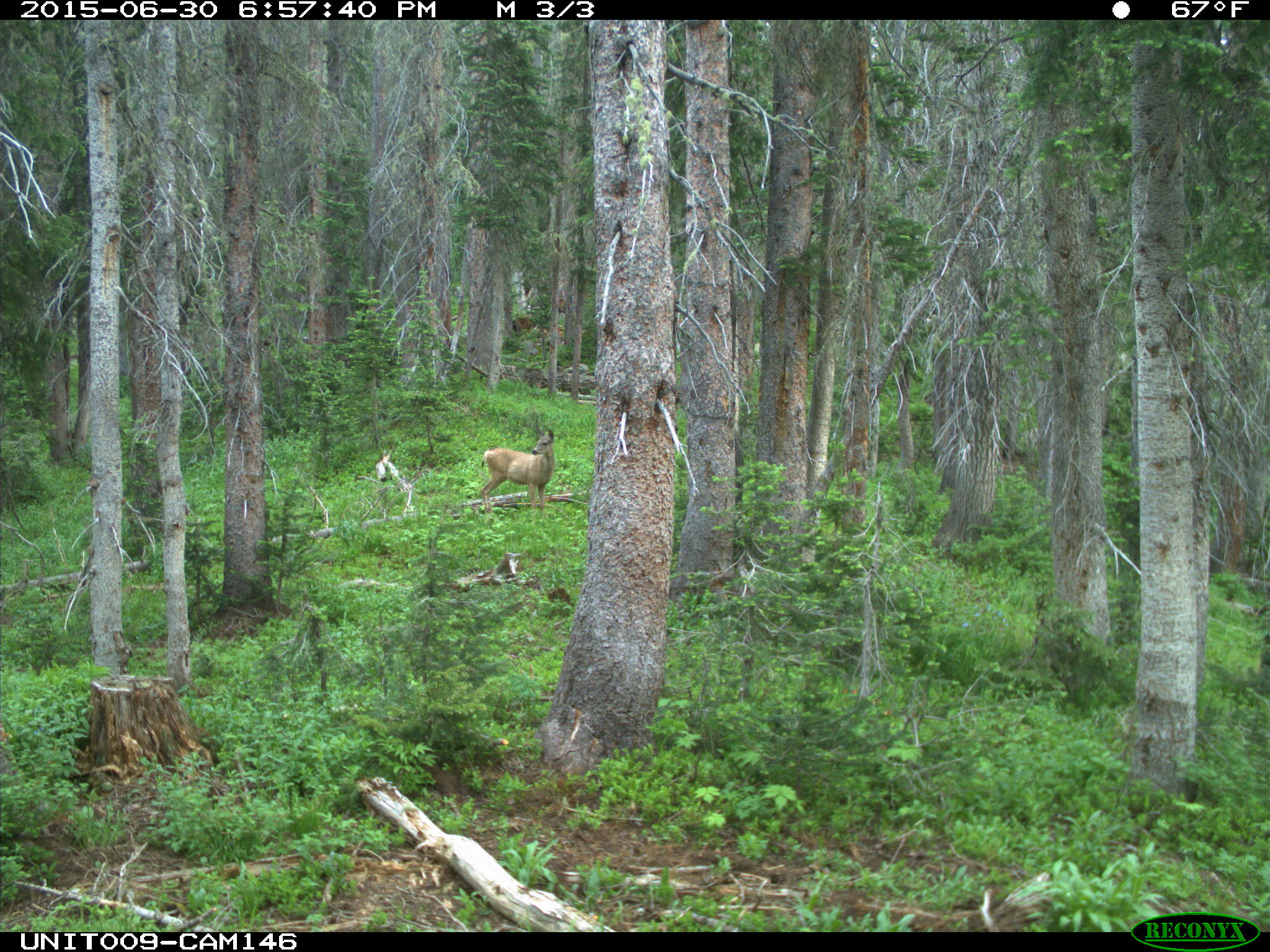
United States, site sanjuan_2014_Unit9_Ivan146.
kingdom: Animalia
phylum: Chordata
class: Mammalia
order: Artiodactyla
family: Cervidae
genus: Odocoileus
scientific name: Odocoileus hemionus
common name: mule deer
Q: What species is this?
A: Odocoileus hemionus (mule deer).